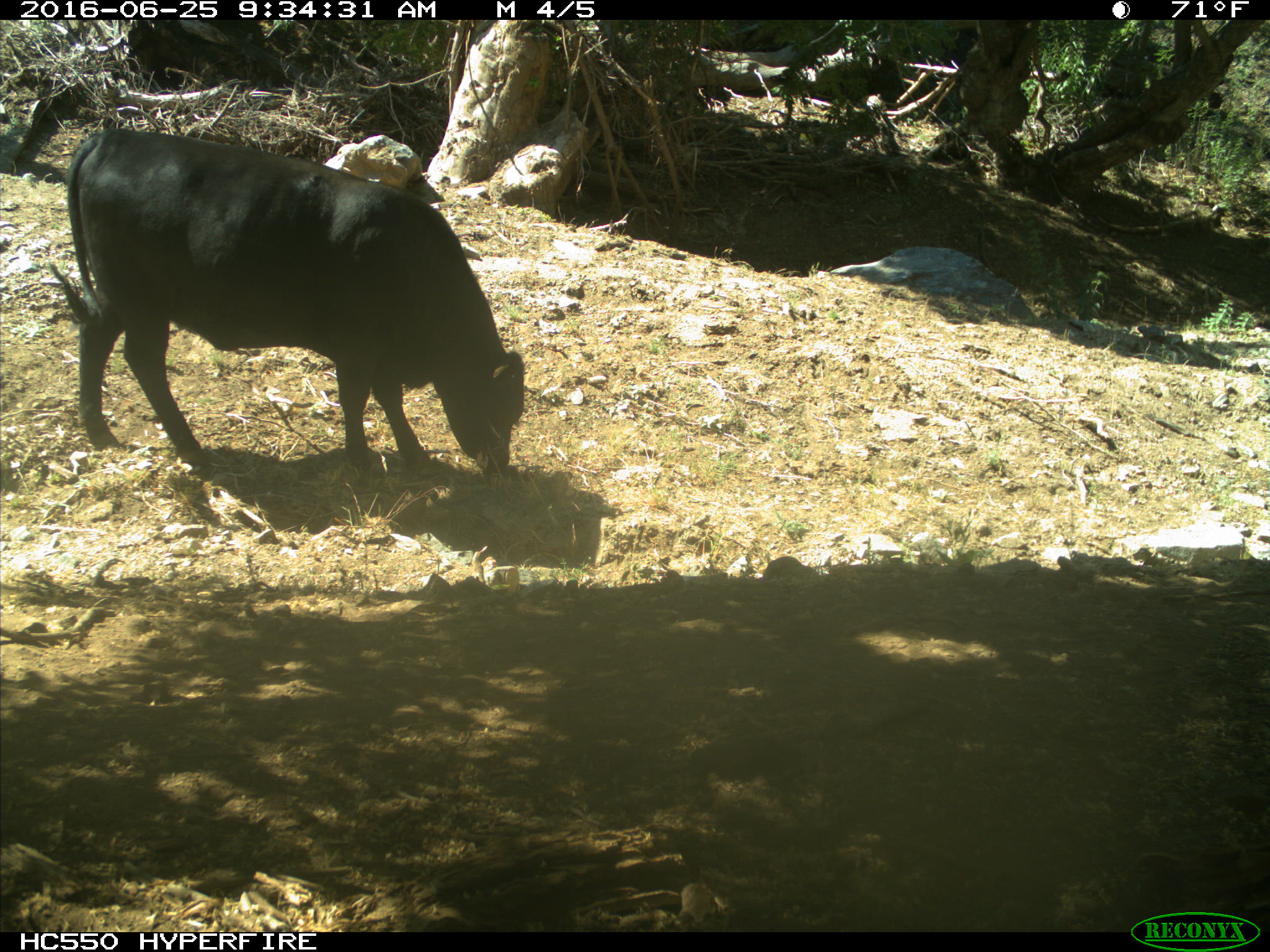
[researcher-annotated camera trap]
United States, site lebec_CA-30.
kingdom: Animalia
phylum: Chordata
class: Mammalia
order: Artiodactyla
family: Bovidae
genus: Bos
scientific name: Bos taurus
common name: domestic cow